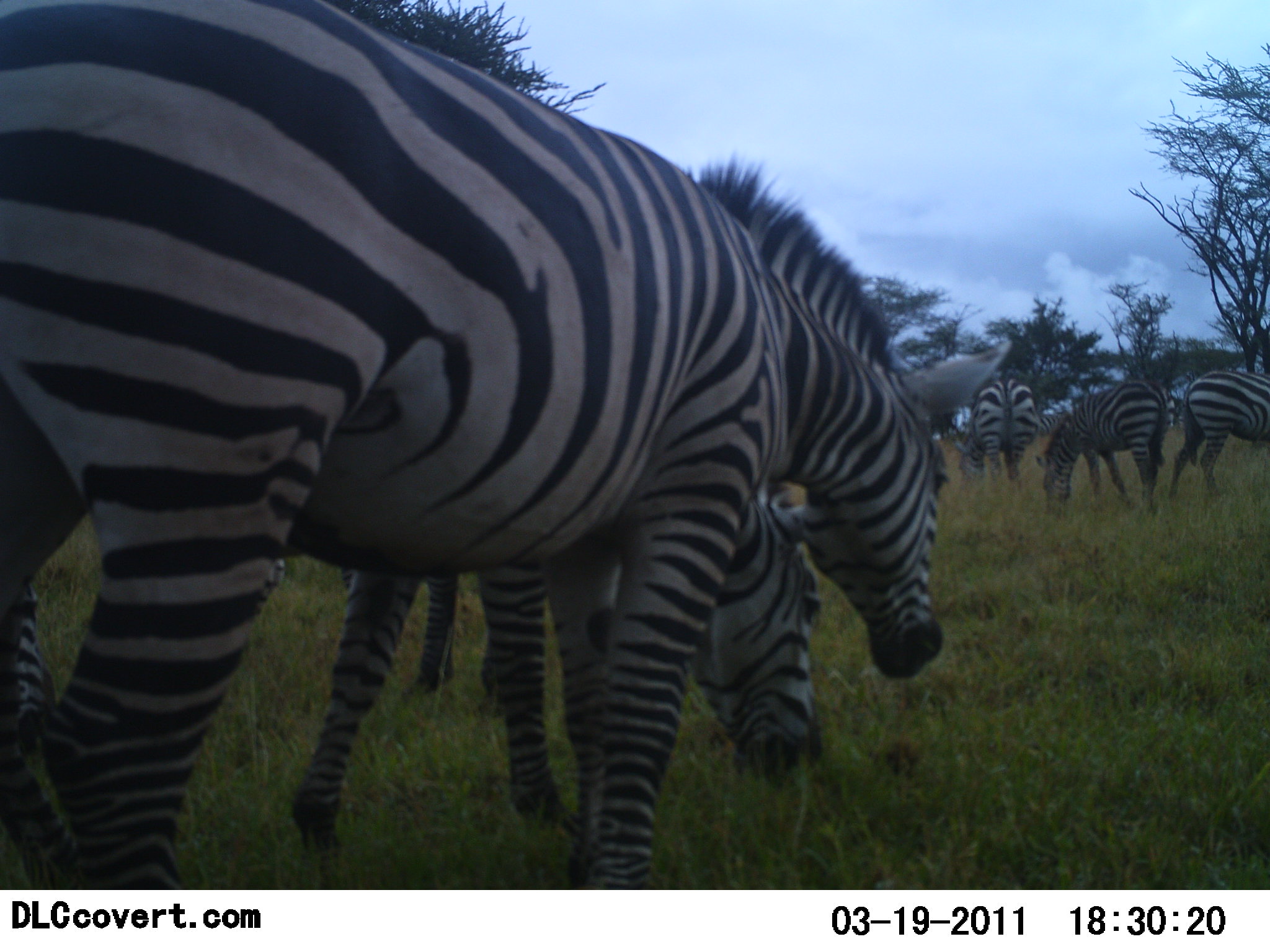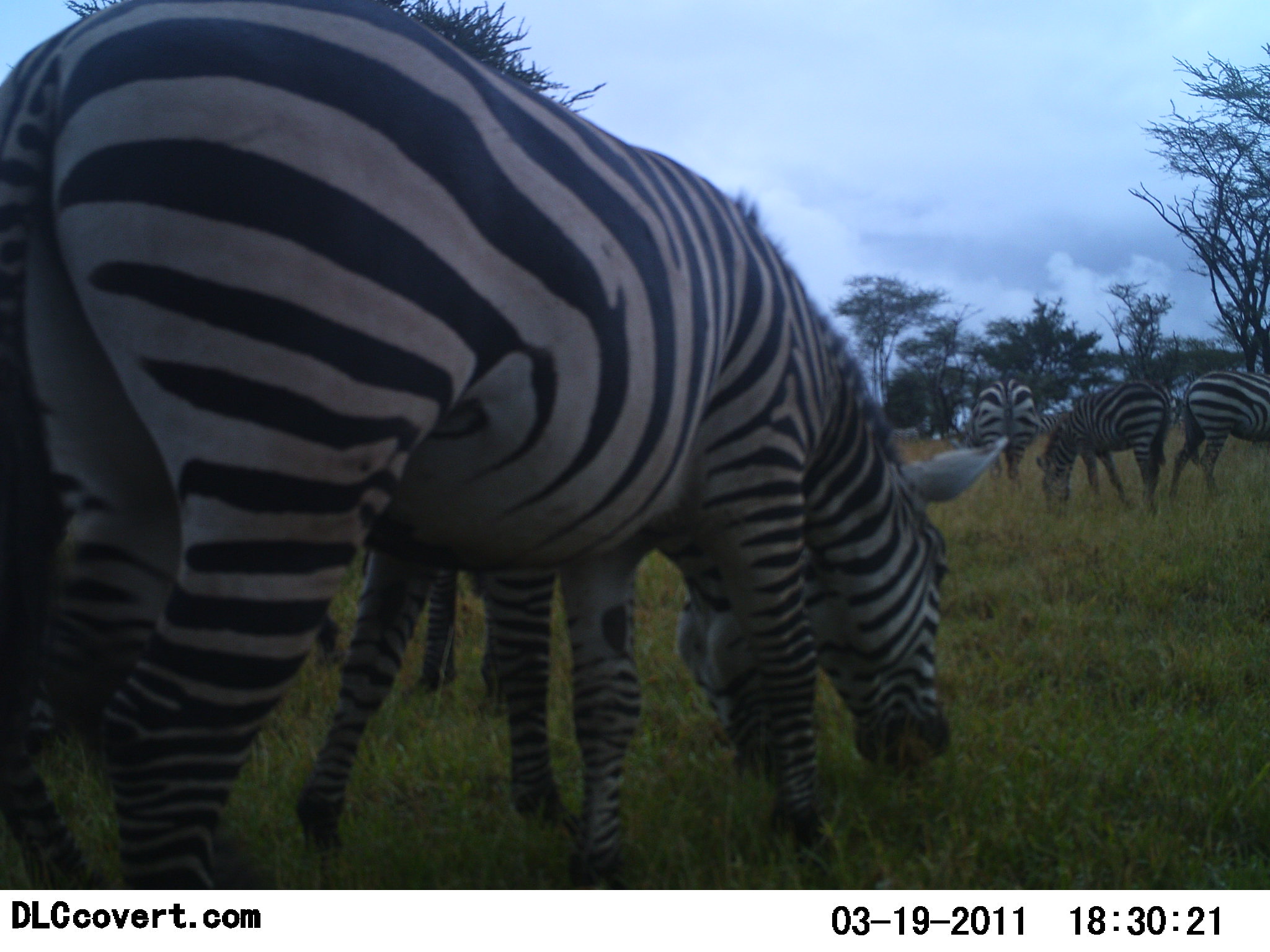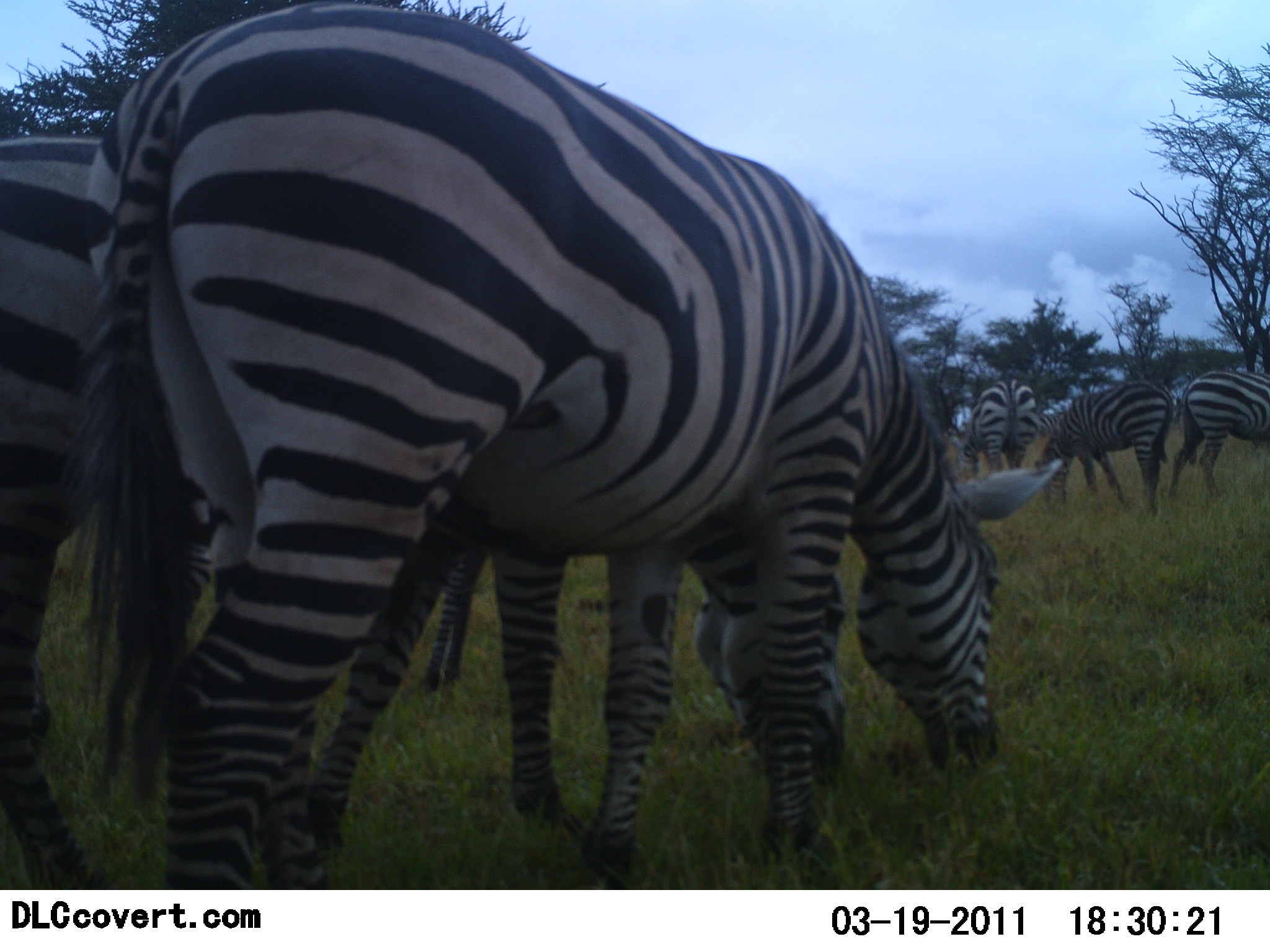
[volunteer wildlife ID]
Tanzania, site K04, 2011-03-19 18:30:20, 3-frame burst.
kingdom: Animalia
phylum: Chordata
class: Mammalia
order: Perissodactyla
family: Equidae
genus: Equus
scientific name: Equus quagga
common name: plains zebra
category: zebra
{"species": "zebra (plains zebra) (Equus quagga)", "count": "6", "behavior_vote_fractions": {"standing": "23%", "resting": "0%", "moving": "46%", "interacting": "8%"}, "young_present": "8%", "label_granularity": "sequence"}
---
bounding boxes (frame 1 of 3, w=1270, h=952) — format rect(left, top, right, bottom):
animal: rect(0, 1, 1015, 622); rect(1035, 380, 1169, 513); rect(1168, 367, 1269, 505); rect(343, 564, 553, 619); rect(954, 374, 1037, 483); rect(1037, 408, 1069, 433)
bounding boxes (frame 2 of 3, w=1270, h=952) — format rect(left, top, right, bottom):
animal: rect(299, 545, 584, 836); rect(307, 552, 460, 696); rect(1036, 379, 1171, 513); rect(1166, 369, 1270, 502); rect(954, 378, 1035, 480); rect(1038, 411, 1062, 433)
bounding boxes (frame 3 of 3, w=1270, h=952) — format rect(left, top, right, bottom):
animal: rect(89, 3, 1064, 892); rect(1033, 381, 1174, 512); rect(1165, 366, 1270, 504); rect(950, 377, 1039, 473)